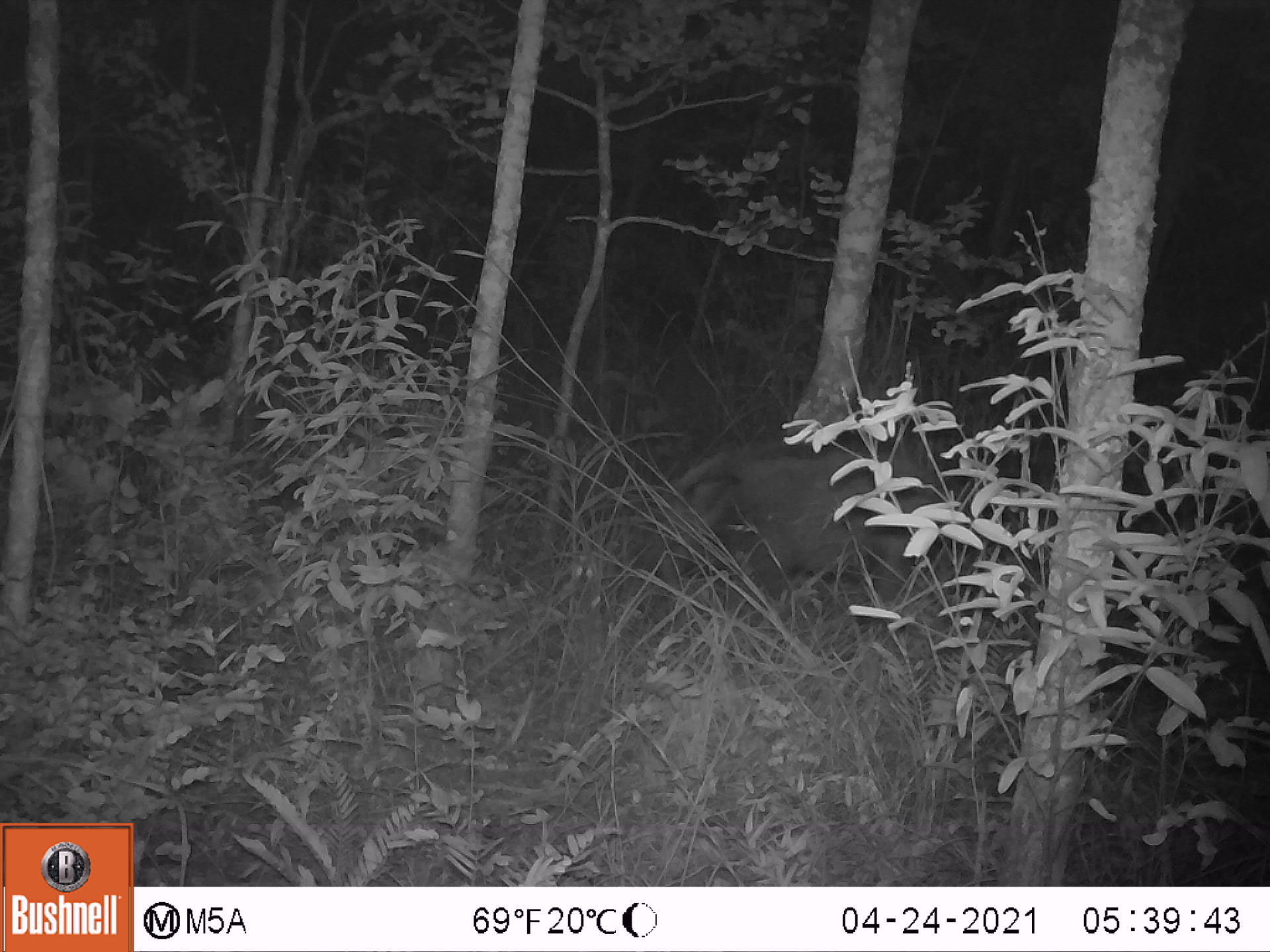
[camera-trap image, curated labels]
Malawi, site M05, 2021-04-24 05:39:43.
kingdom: Animalia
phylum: Chordata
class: Mammalia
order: Artiodactyla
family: Suidae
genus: Potamochoerus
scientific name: Potamochoerus larvatus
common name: bushpig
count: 1